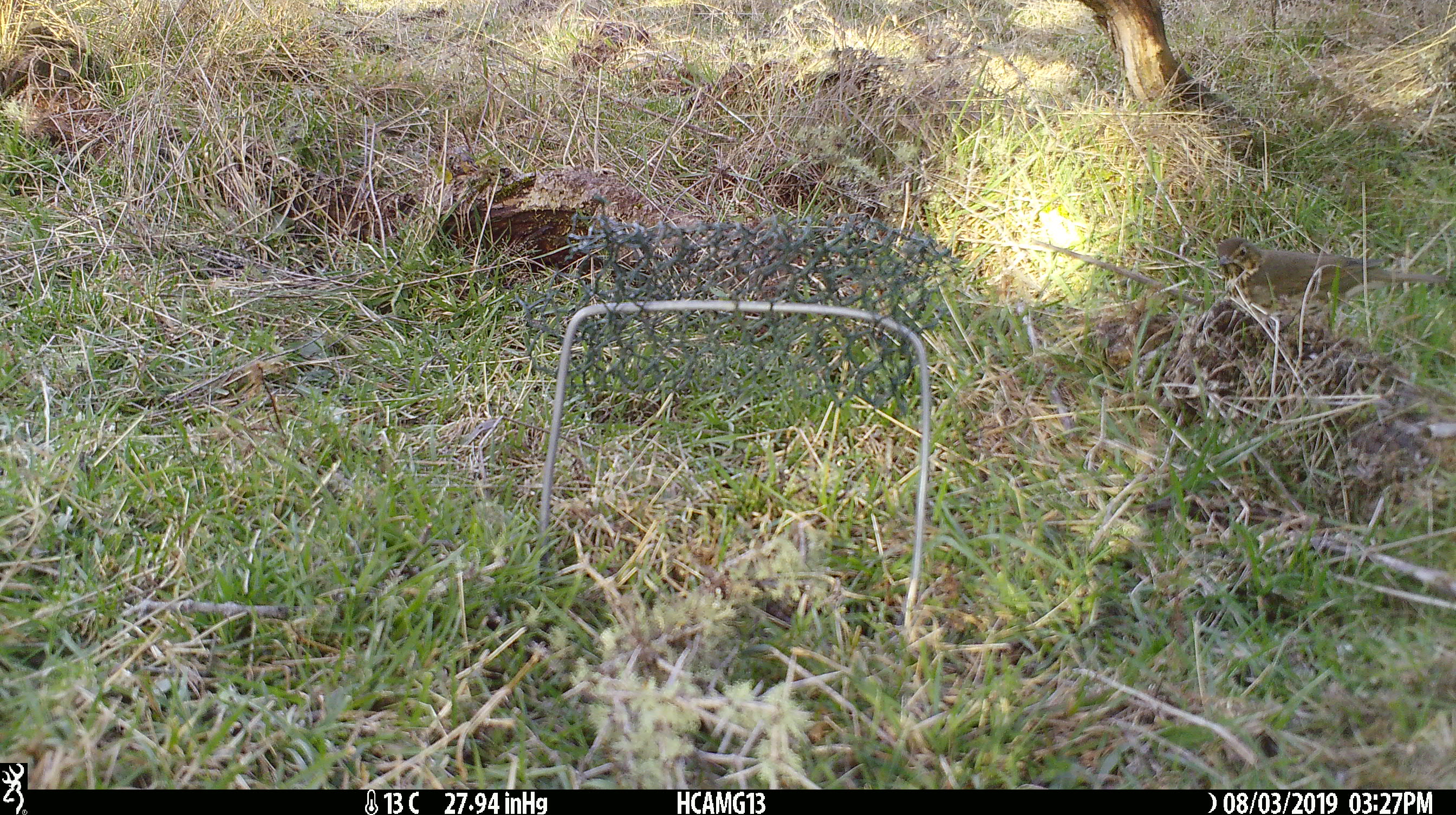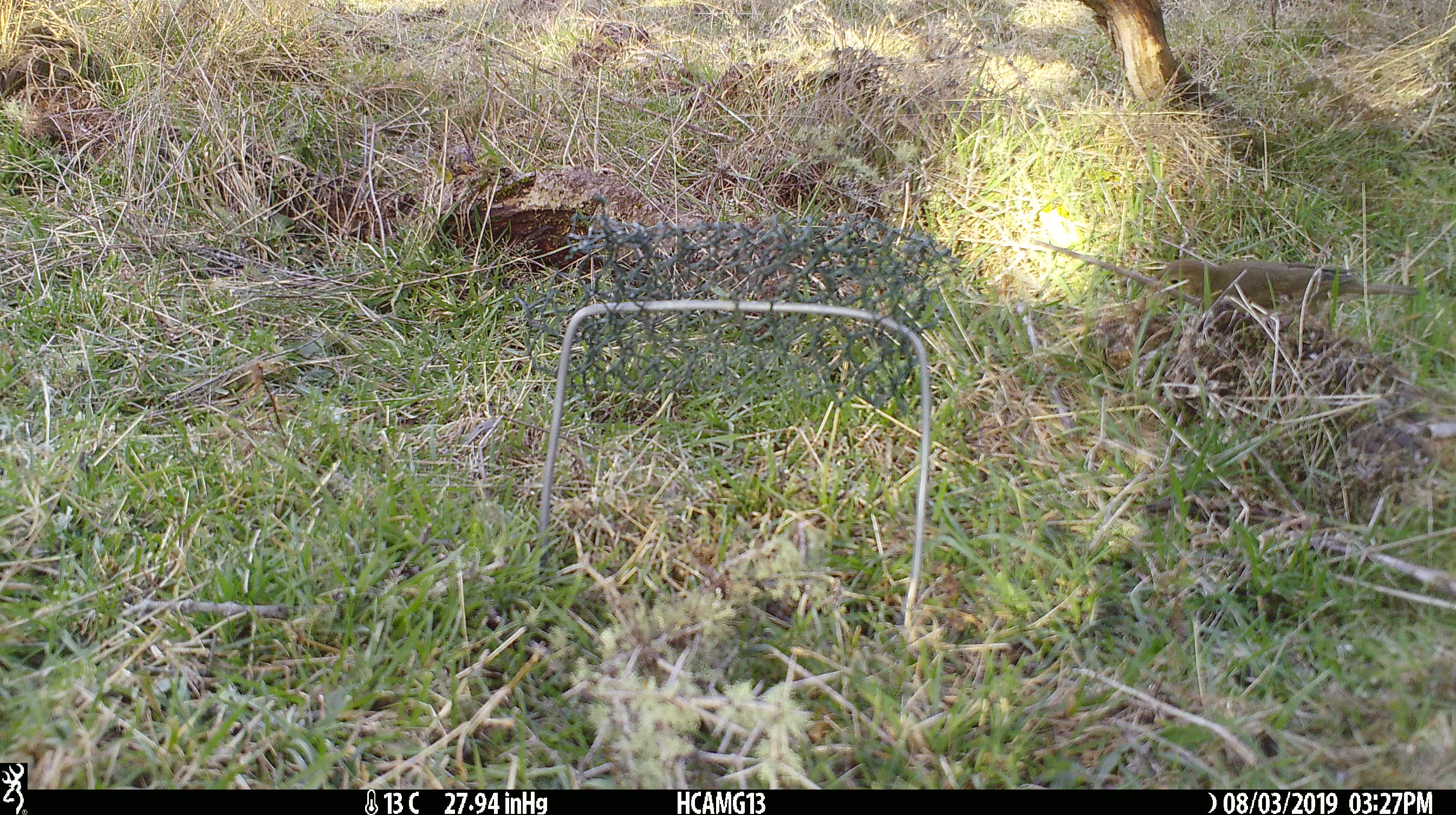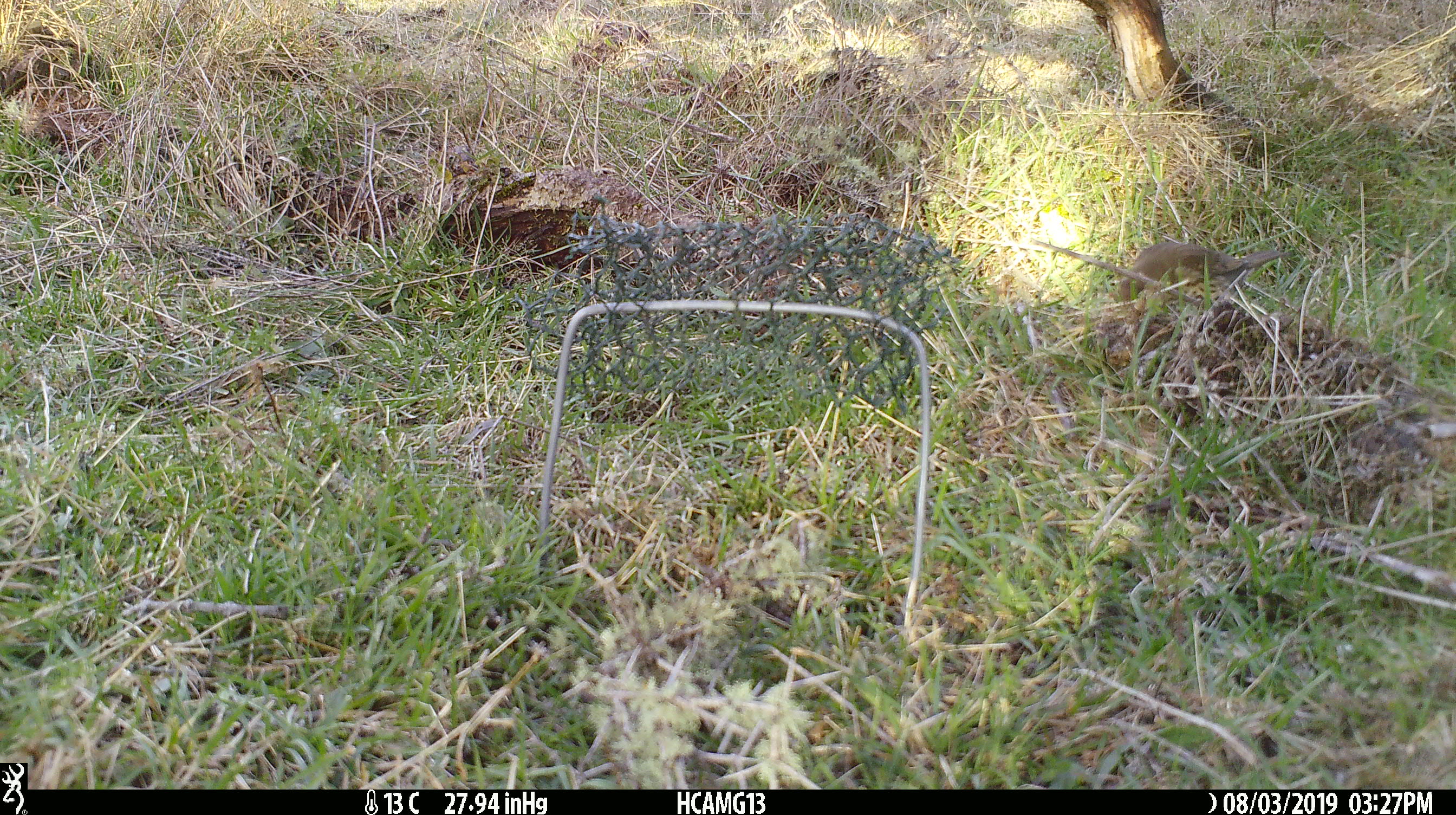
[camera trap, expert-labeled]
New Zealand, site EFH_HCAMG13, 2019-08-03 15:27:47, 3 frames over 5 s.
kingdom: Animalia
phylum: Chordata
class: Aves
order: Passeriformes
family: Turdidae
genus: Turdus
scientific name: Turdus philomelos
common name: song thrush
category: thrush